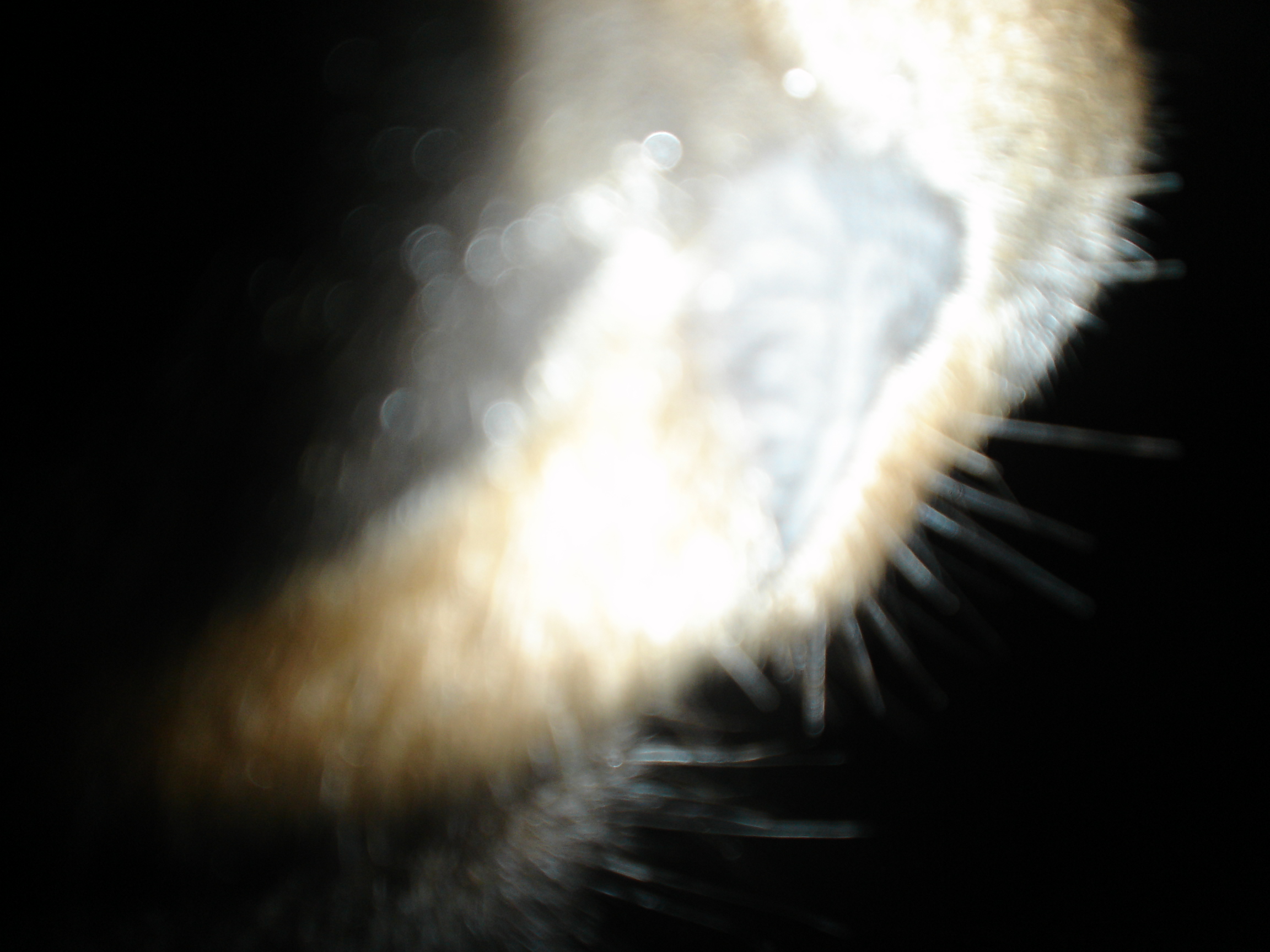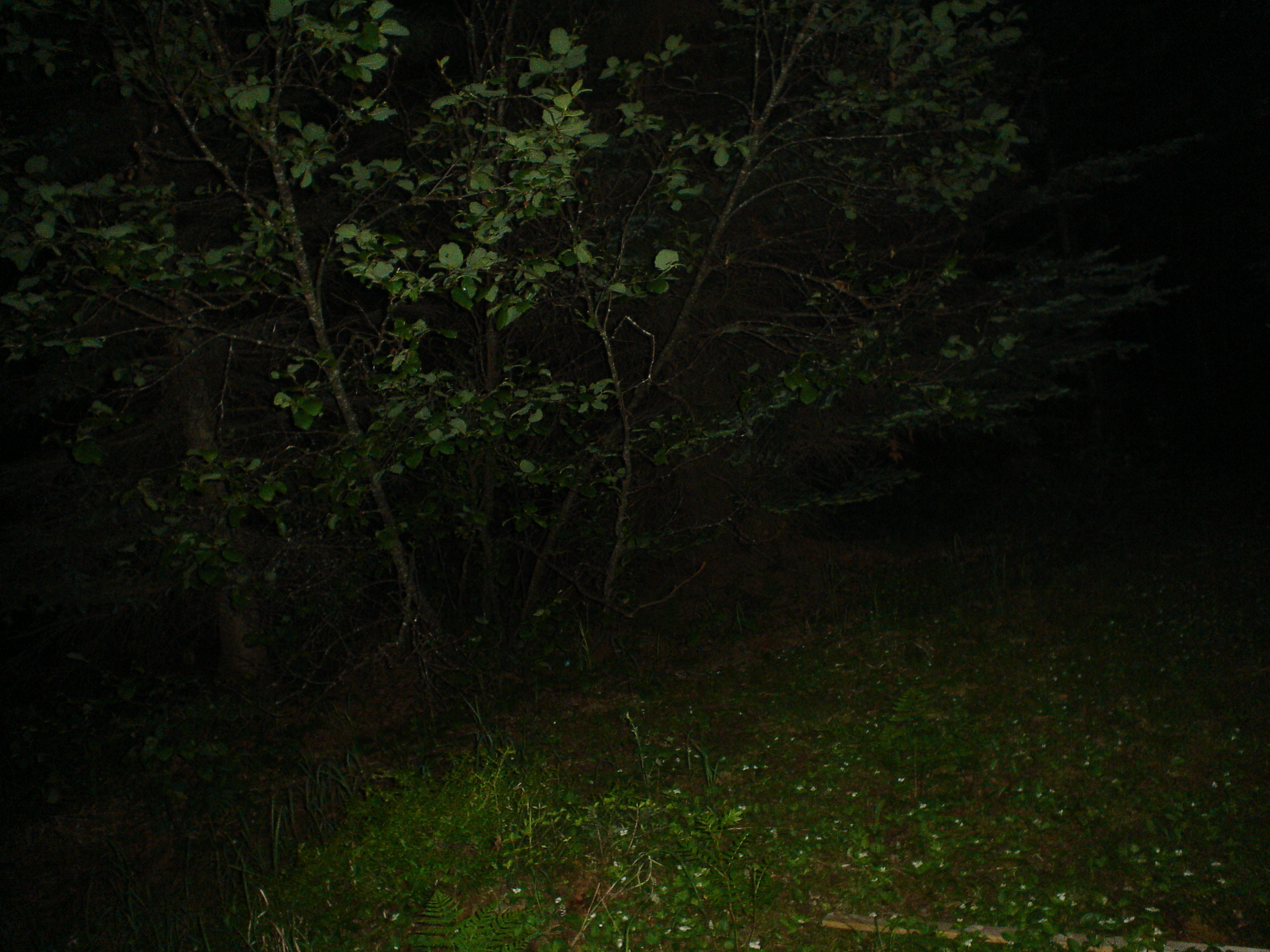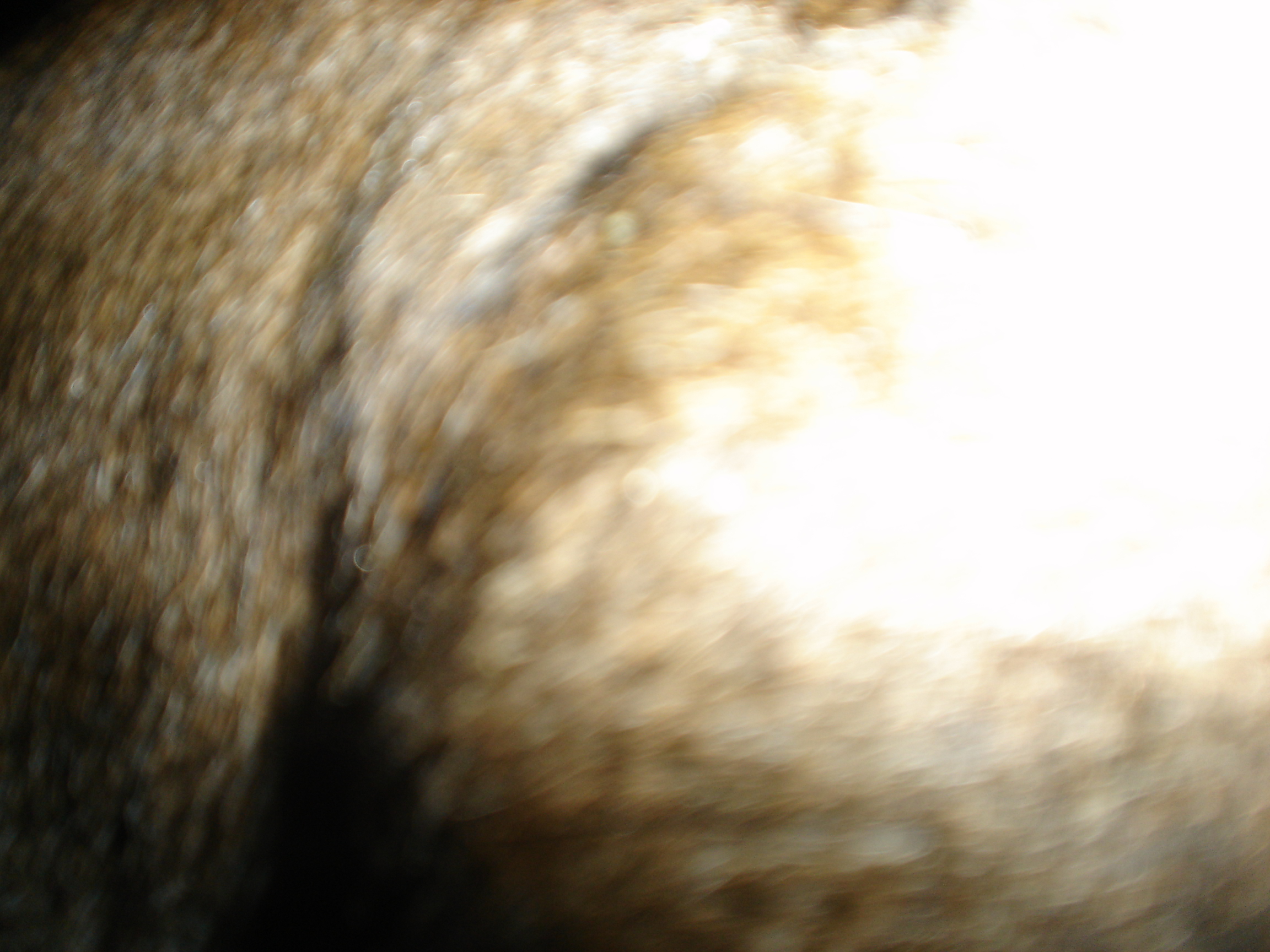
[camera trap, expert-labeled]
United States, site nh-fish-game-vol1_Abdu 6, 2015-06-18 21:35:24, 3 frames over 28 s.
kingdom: Animalia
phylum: Chordata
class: Mammalia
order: Artiodactyla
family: Cervidae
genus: Alces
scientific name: Alces alces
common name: moose